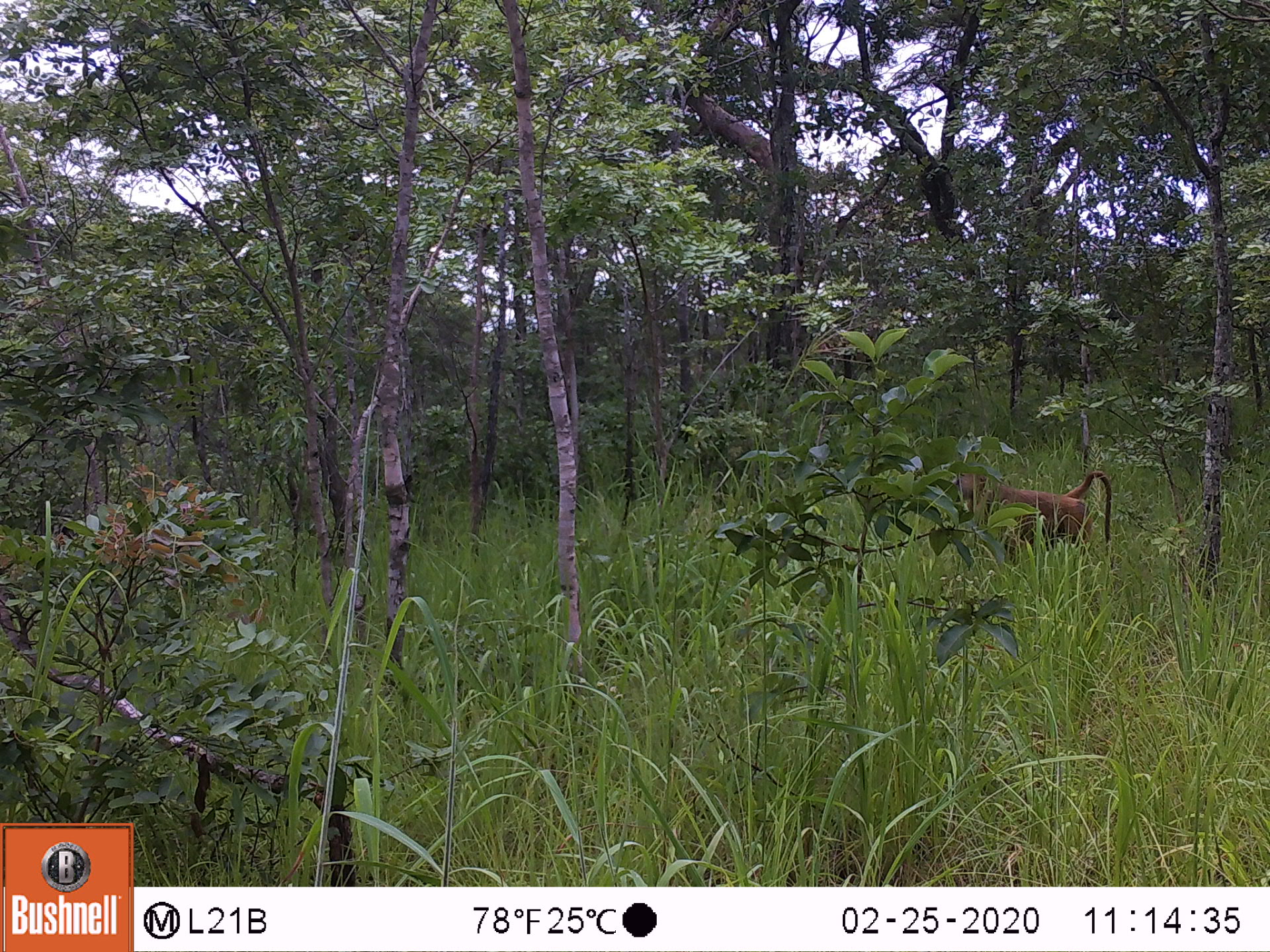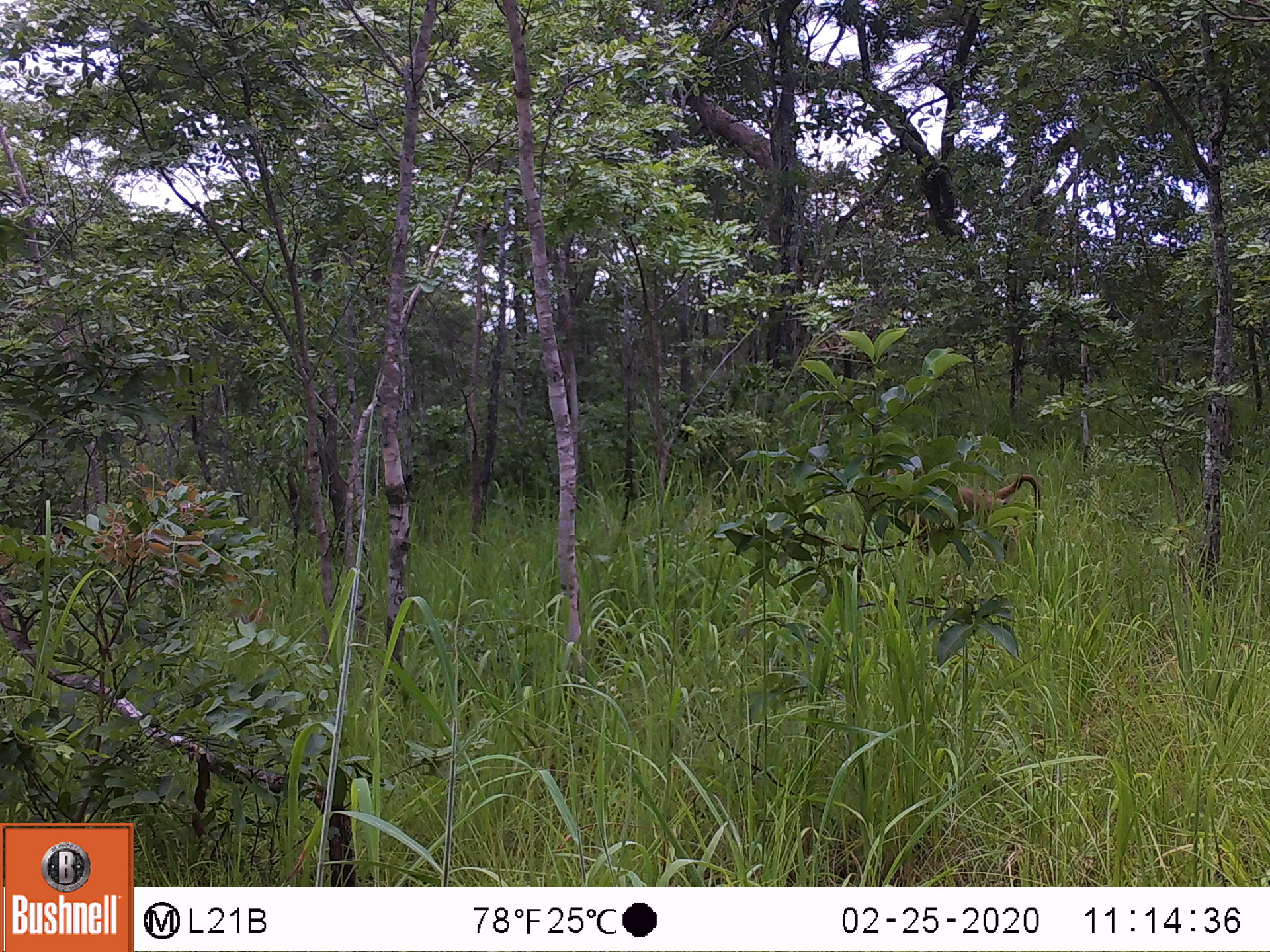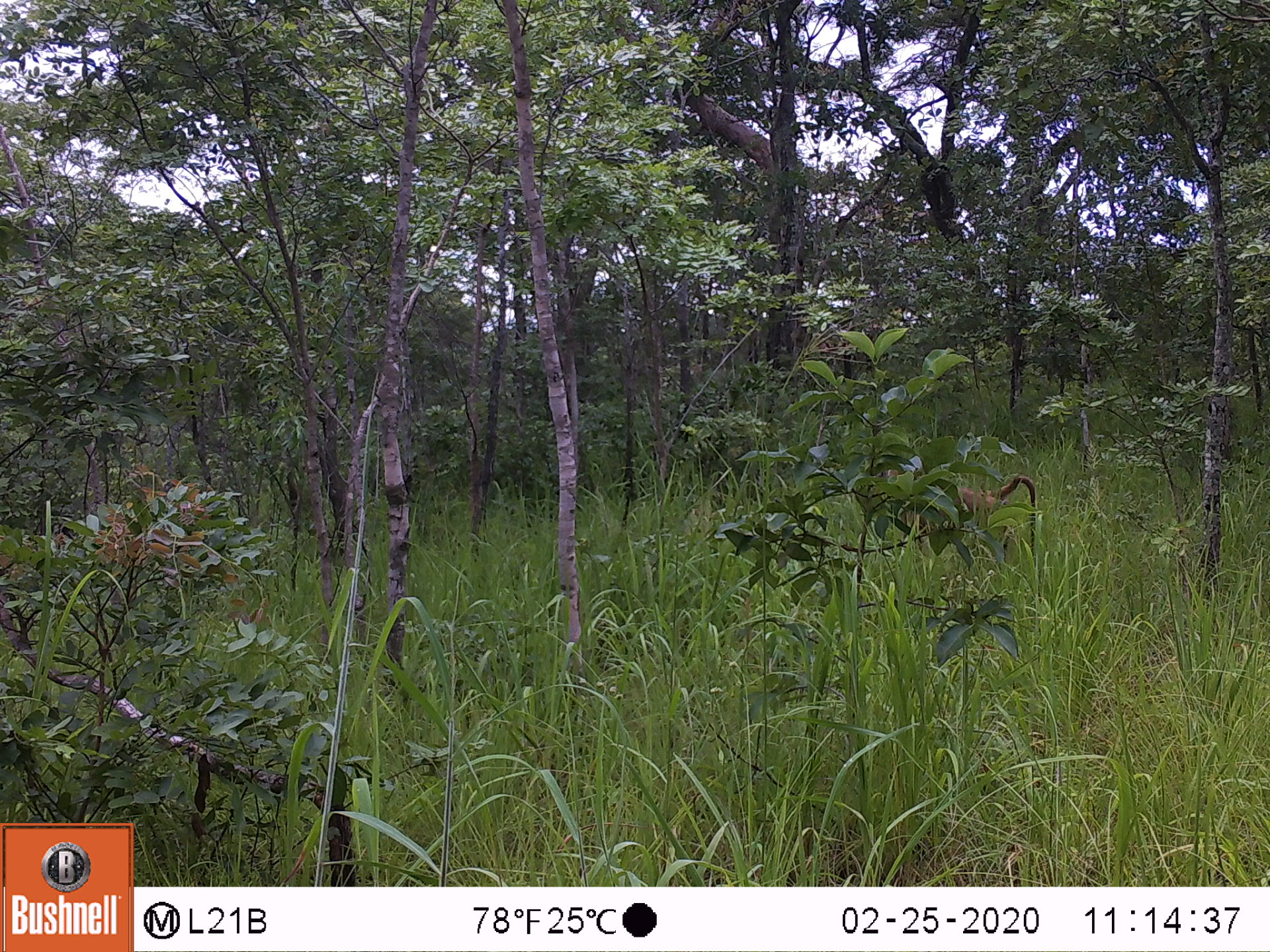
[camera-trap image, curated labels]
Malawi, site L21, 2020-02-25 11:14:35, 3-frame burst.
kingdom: Animalia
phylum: Chordata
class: Mammalia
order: Primates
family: Cercopithecidae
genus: Papio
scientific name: Papio cynocephalus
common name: yellow baboon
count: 1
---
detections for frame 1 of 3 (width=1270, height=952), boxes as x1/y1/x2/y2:
yellow baboon: 949/463/1115/552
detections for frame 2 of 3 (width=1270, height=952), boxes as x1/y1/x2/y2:
yellow baboon: 882/471/1047/566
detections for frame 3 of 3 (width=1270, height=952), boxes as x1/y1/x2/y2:
yellow baboon: 887/468/1042/567